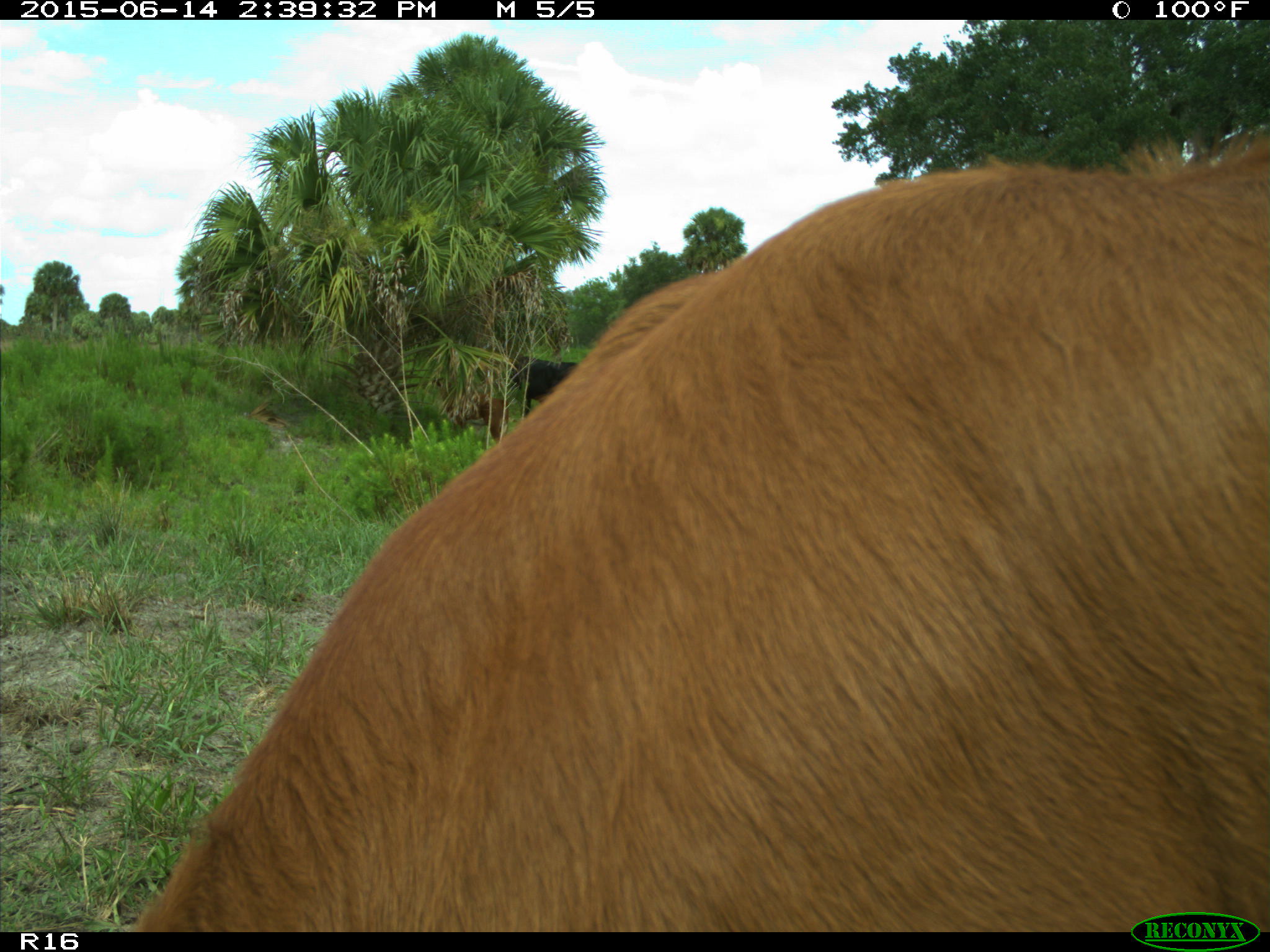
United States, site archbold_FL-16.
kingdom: Animalia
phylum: Chordata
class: Mammalia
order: Artiodactyla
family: Bovidae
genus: Bos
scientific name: Bos taurus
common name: domestic cow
Bos taurus (domestic cow).